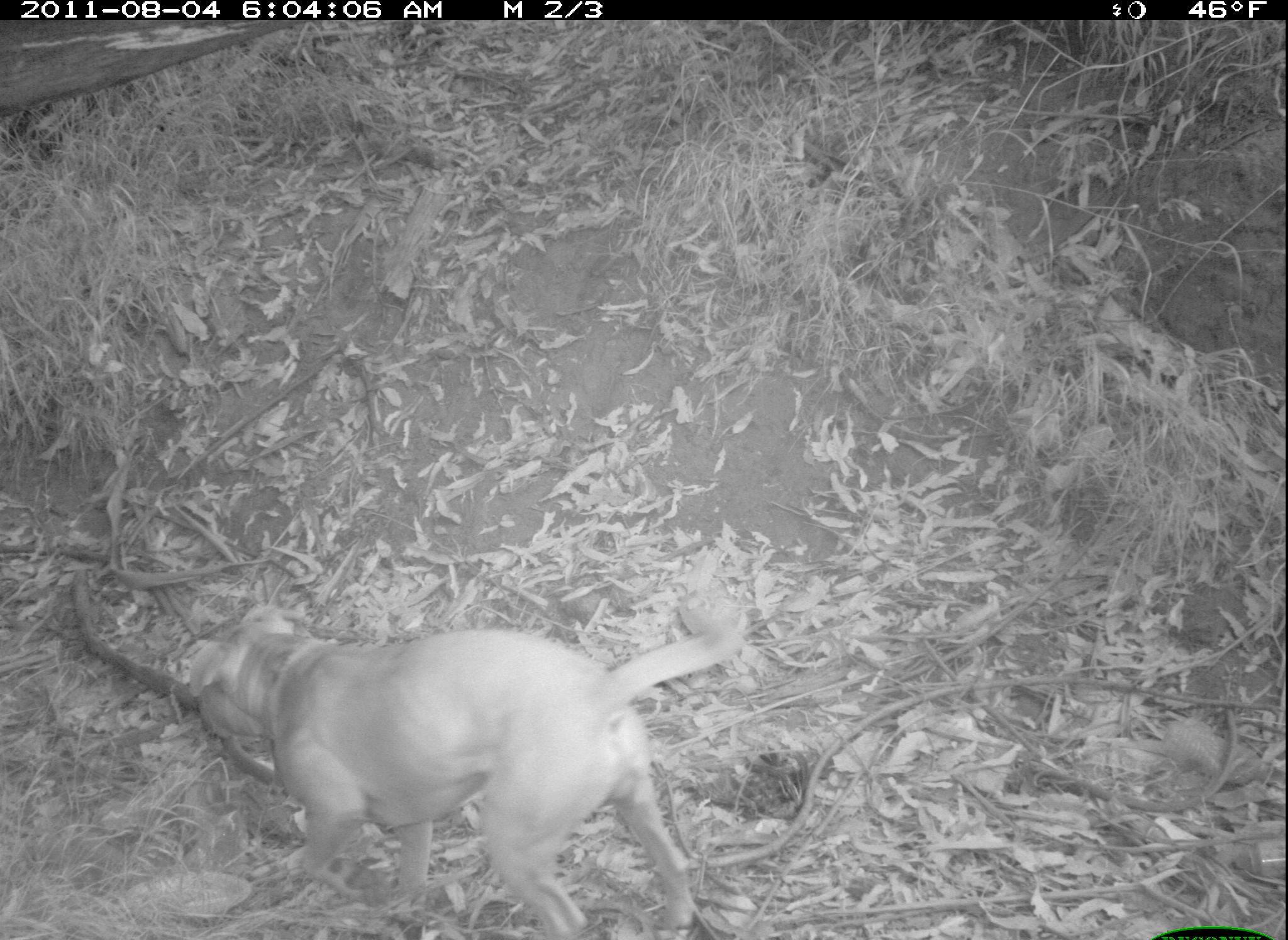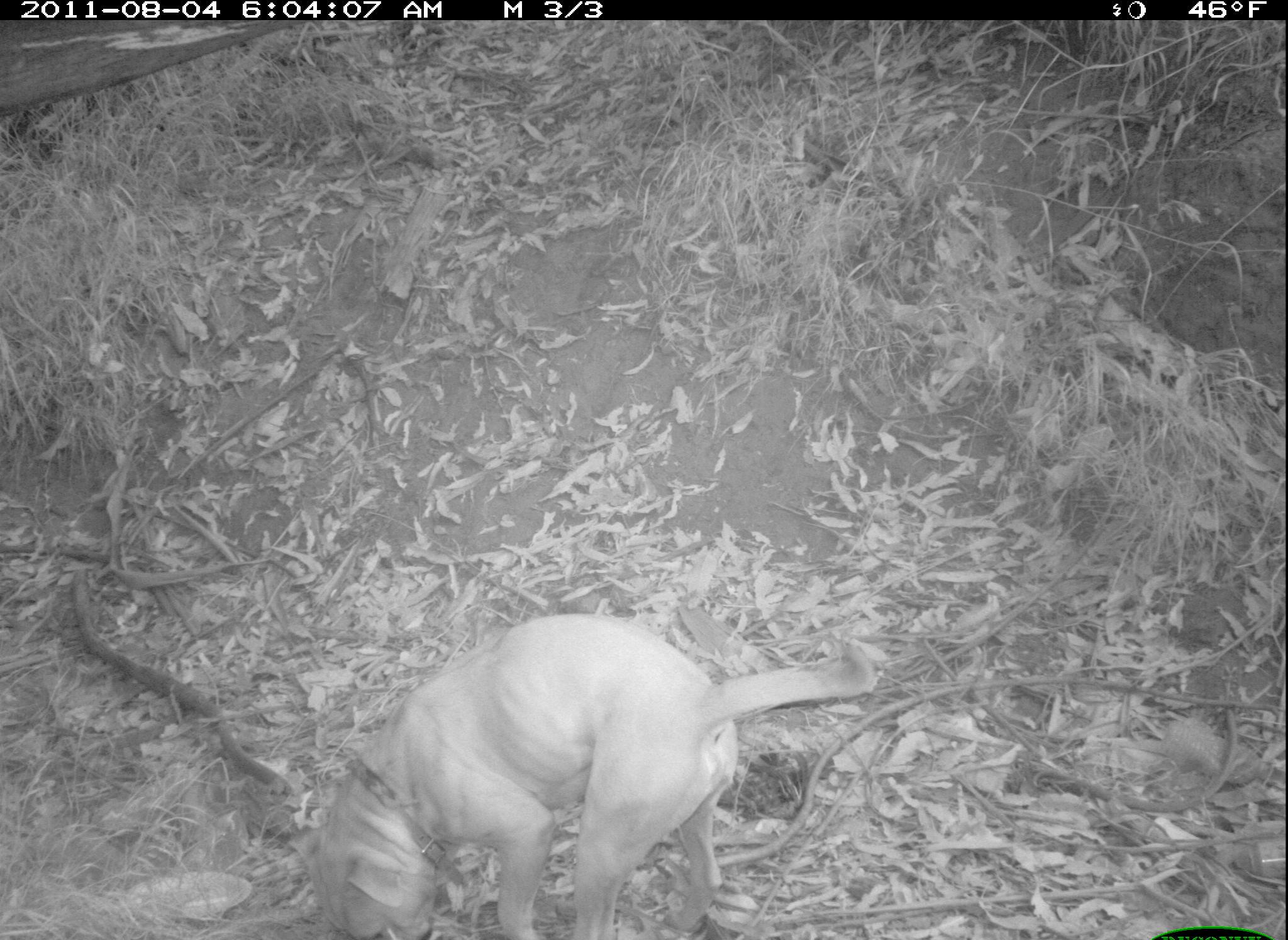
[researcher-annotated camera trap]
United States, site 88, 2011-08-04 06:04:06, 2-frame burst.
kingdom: Animalia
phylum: Chordata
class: Mammalia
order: Carnivora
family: Canidae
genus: Canis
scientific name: Canis familiaris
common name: domestic dog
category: dog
Dog (domestic dog) (Canis familiaris).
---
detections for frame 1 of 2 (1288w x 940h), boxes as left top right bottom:
dog: 159 586 742 940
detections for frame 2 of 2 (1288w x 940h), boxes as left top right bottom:
dog: 285 599 898 937